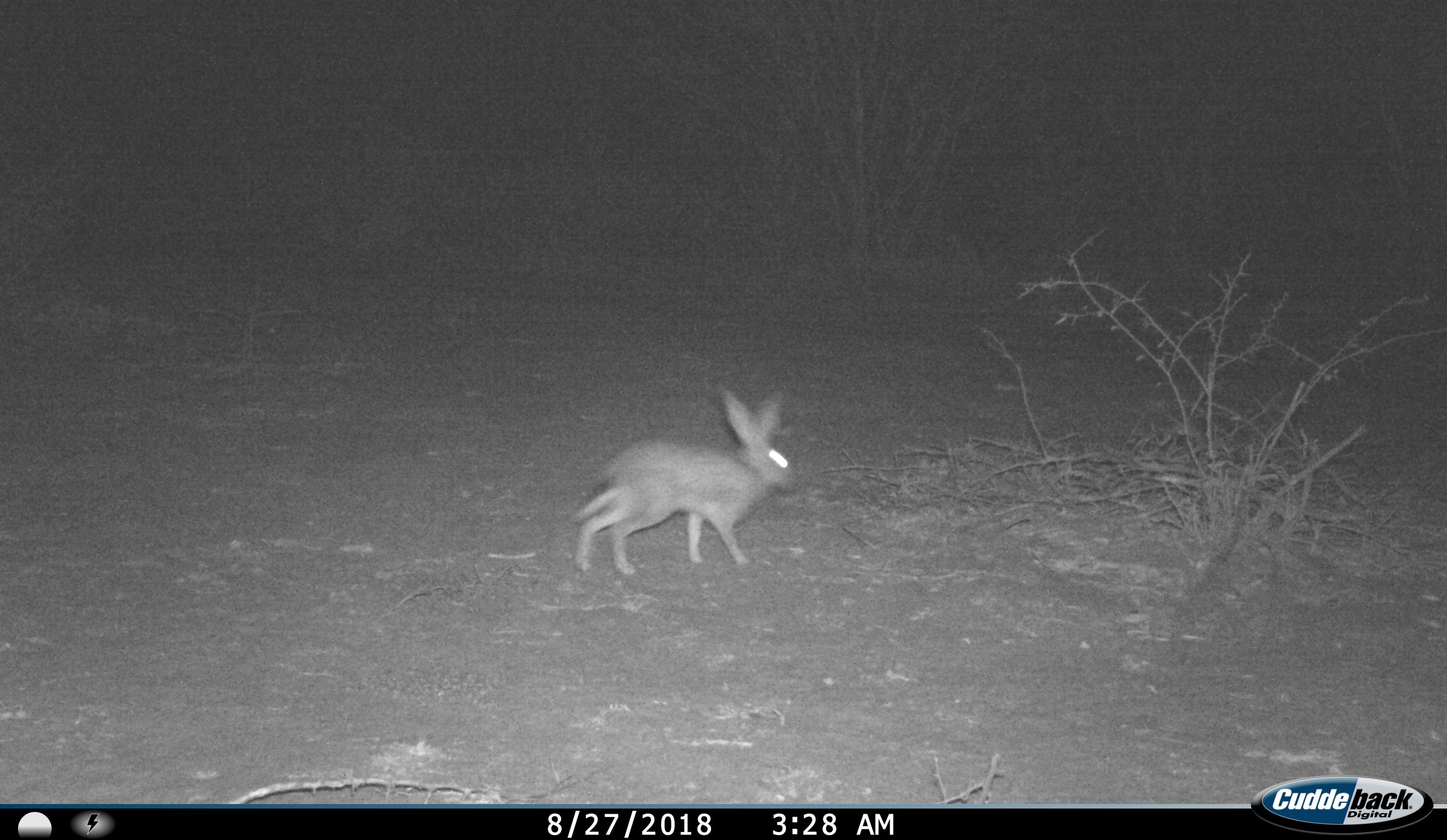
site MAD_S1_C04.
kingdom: Animalia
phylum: Chordata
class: Mammalia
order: Lagomorpha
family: Leporidae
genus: Lepus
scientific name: Lepus capensis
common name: cape hare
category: harecape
Harecape (cape hare) (Lepus capensis), count 1. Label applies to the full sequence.